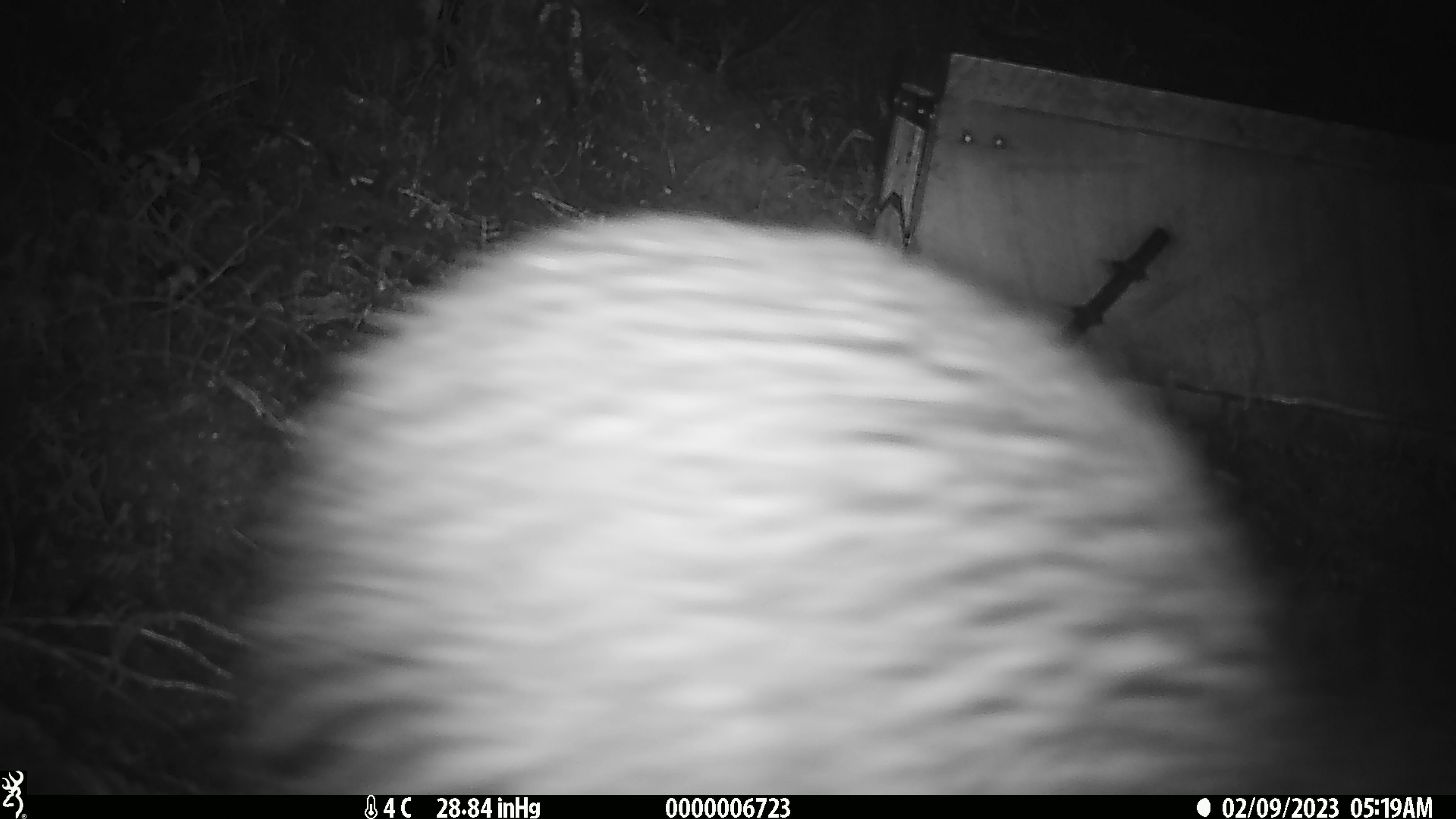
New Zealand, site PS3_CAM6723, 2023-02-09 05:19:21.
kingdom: Animalia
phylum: Chordata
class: Aves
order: Apterygiformes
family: Apterygidae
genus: Apteryx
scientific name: Apteryx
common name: kiwi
Kiwi (Apteryx).